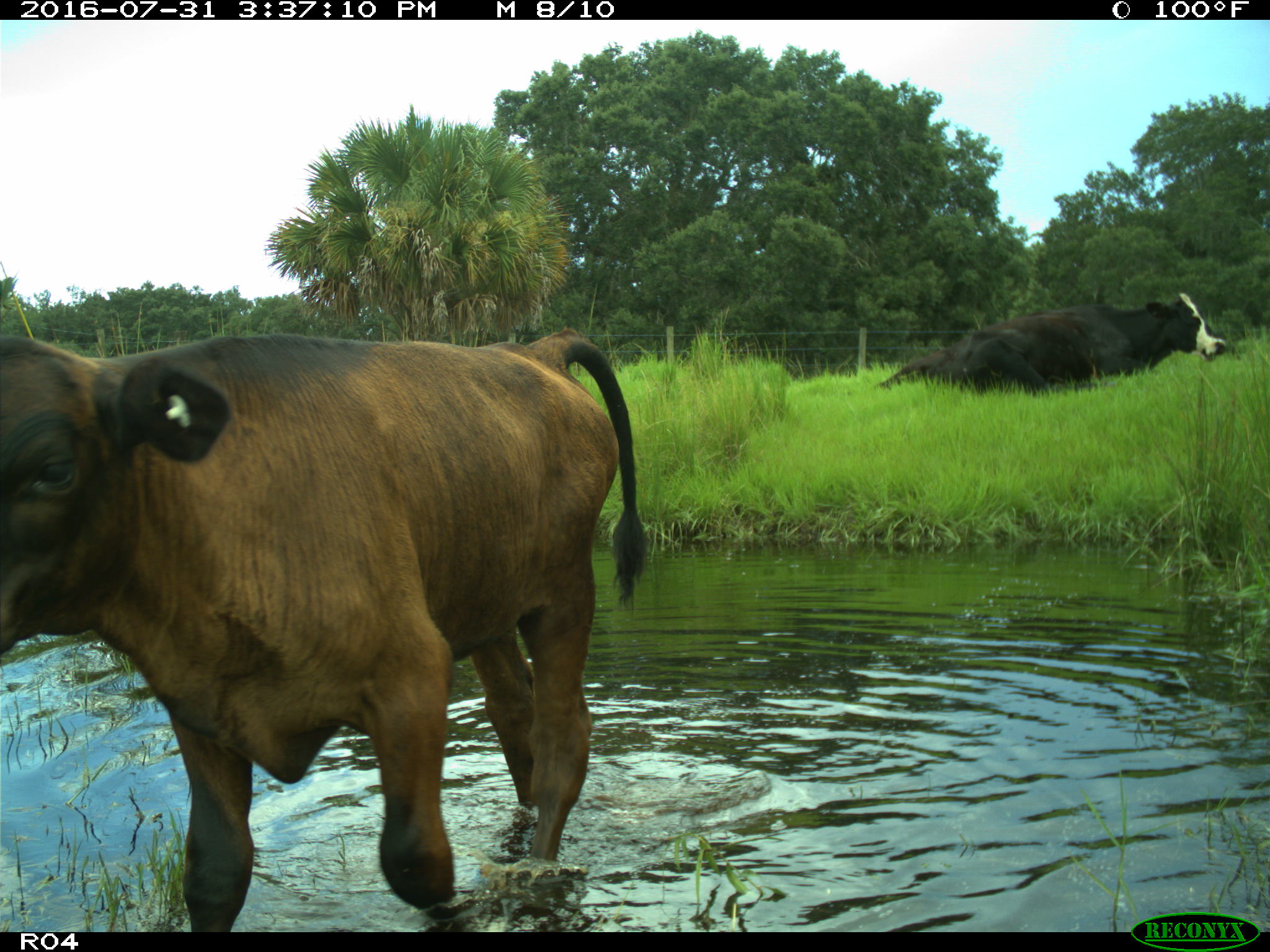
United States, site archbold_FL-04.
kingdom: Animalia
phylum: Chordata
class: Mammalia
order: Artiodactyla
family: Bovidae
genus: Bos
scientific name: Bos taurus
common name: domestic cow